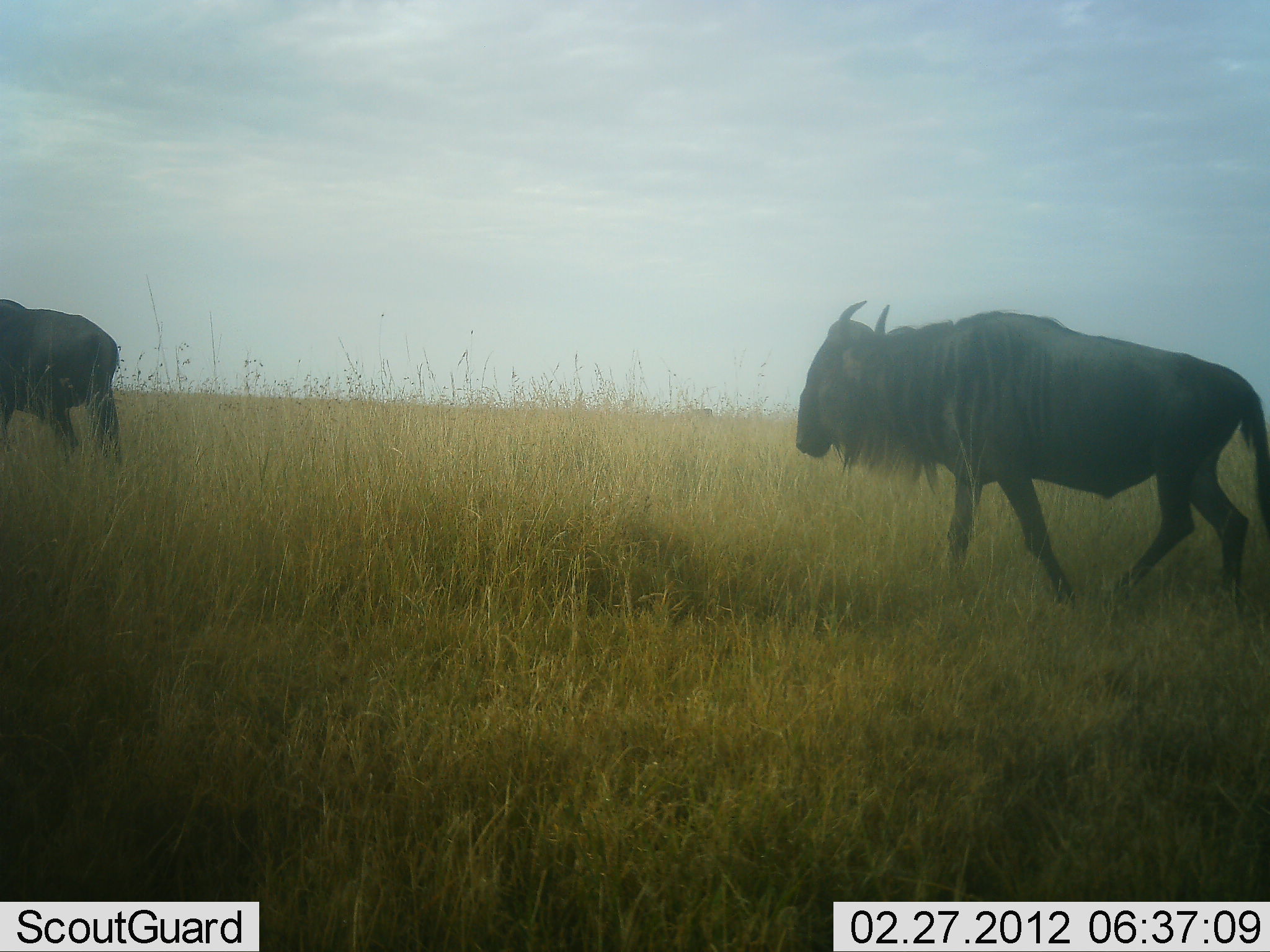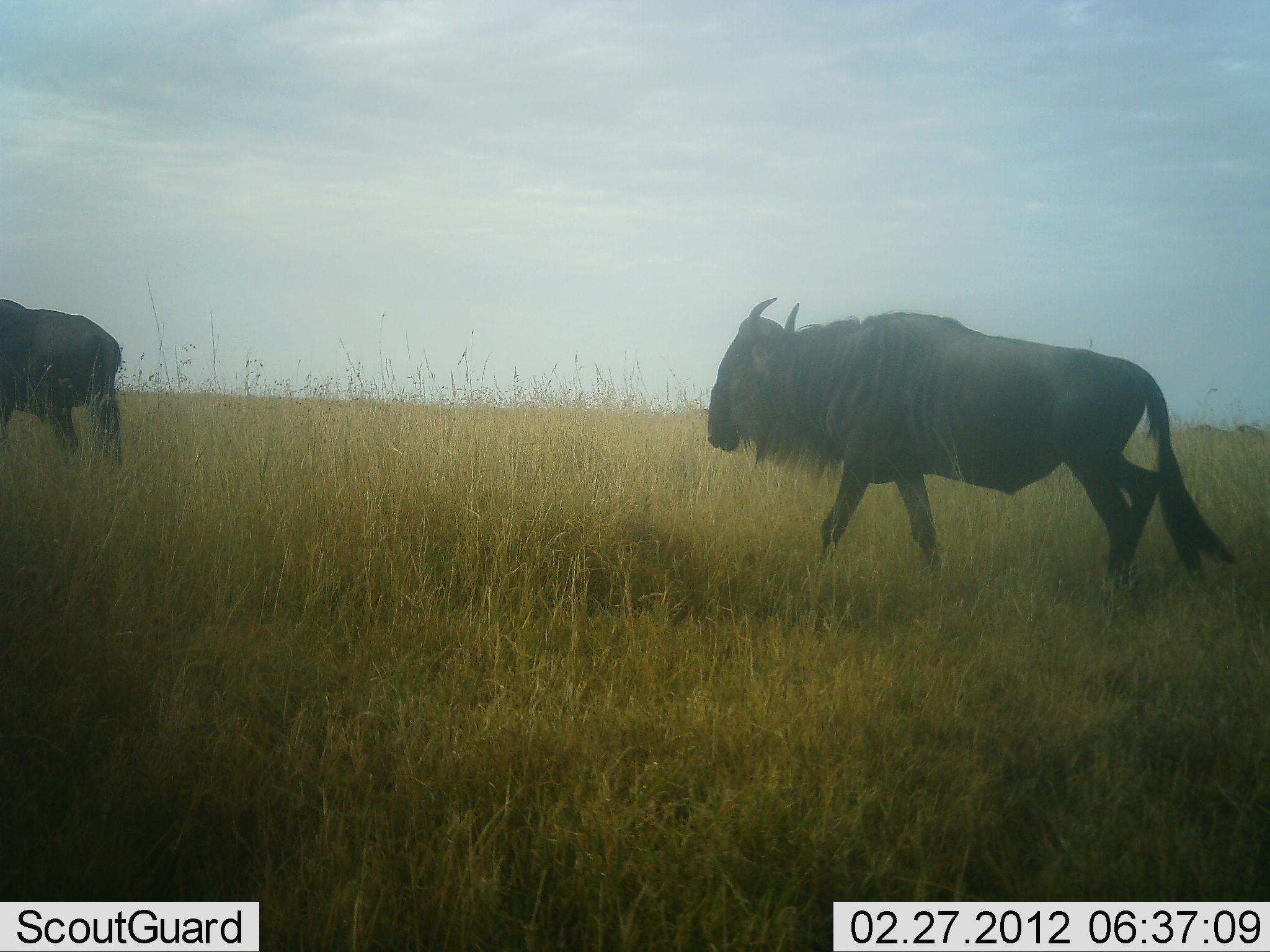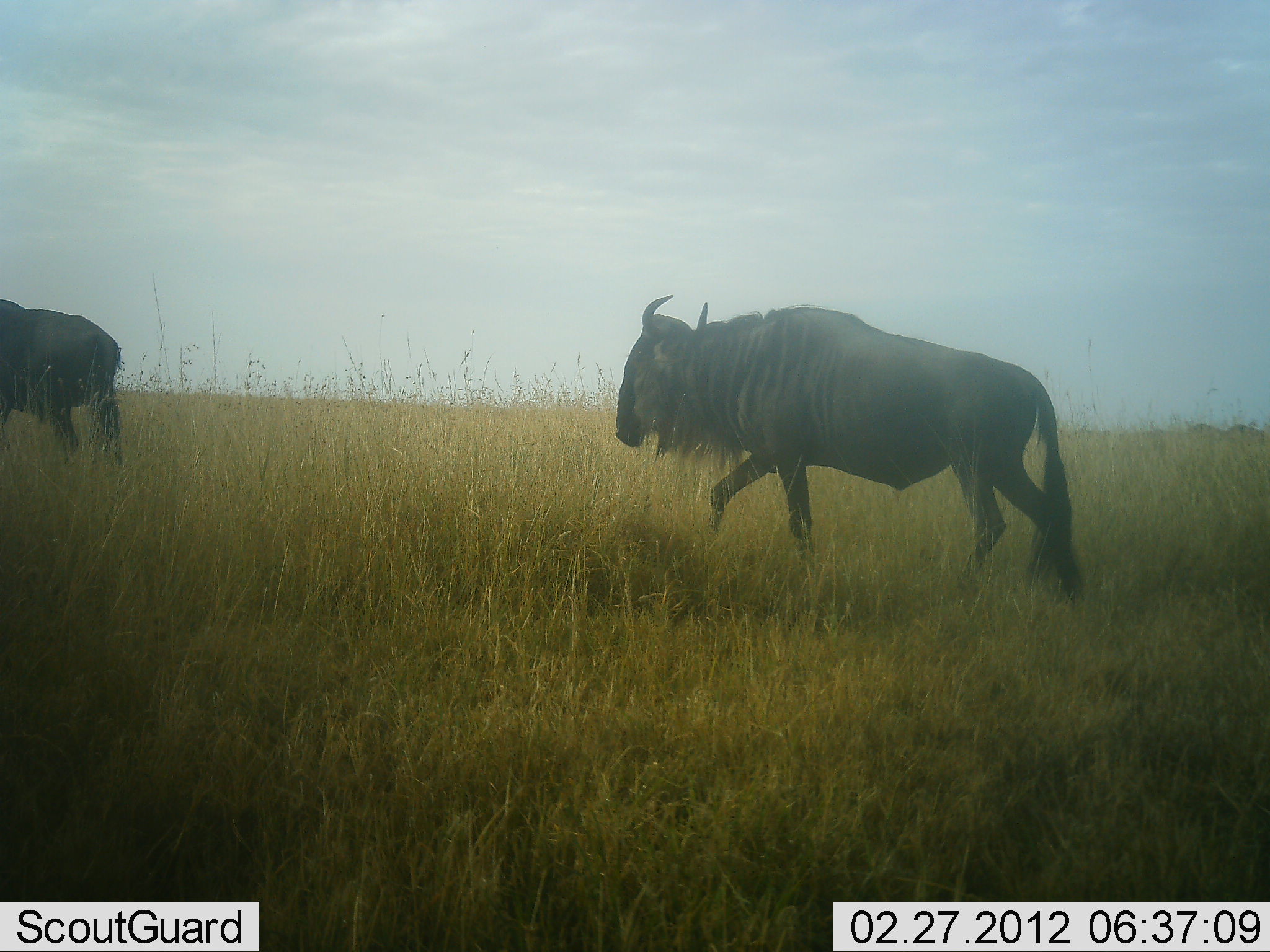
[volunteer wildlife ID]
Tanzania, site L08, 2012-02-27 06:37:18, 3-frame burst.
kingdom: Animalia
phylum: Chordata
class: Mammalia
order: Artiodactyla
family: Bovidae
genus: Connochaetes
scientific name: Connochaetes taurinus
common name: blue wildebeest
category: wildebeest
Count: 2.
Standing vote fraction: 59%.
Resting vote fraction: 0%.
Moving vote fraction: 94%.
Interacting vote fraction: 0%.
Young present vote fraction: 0%.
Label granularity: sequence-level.